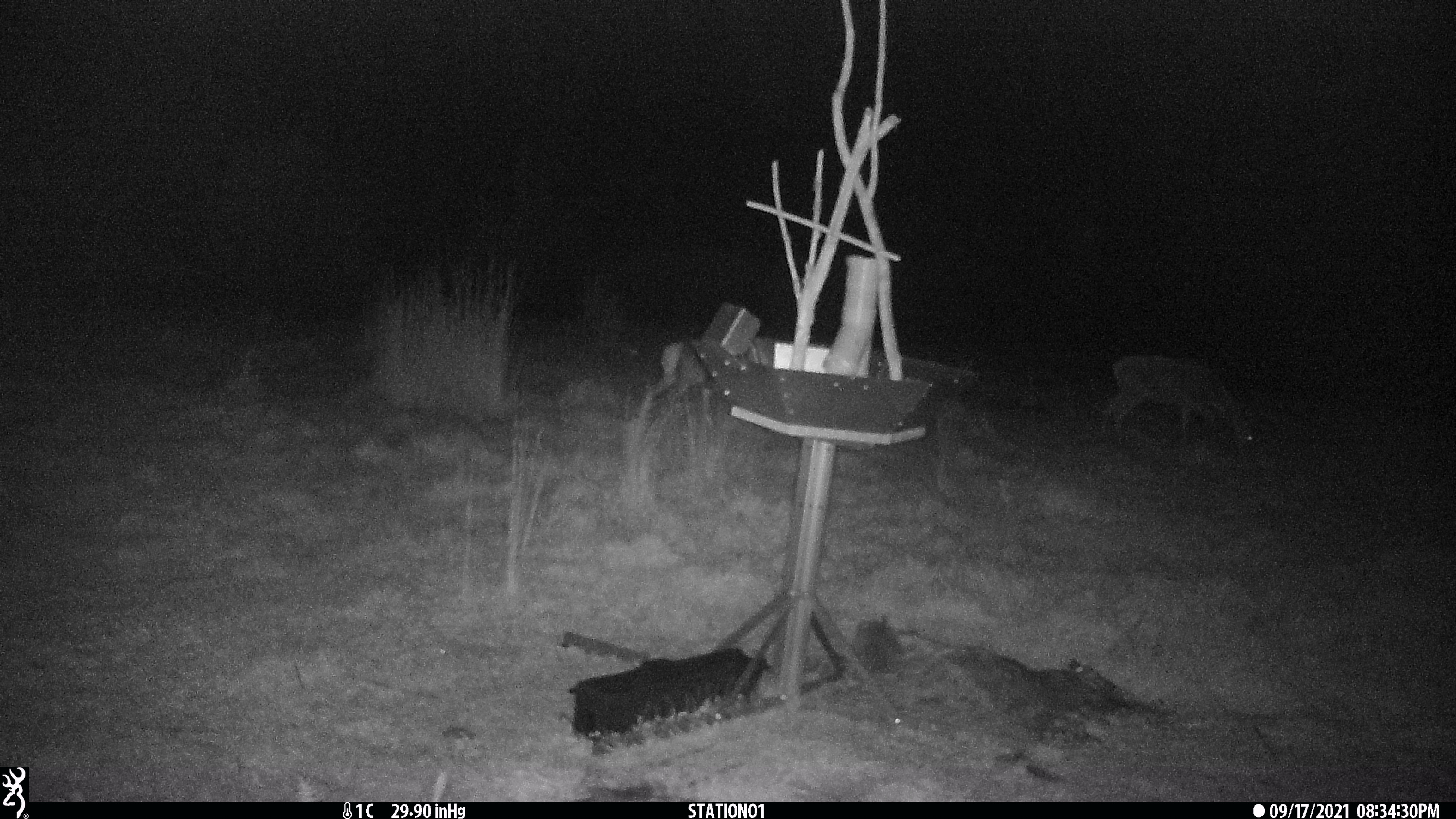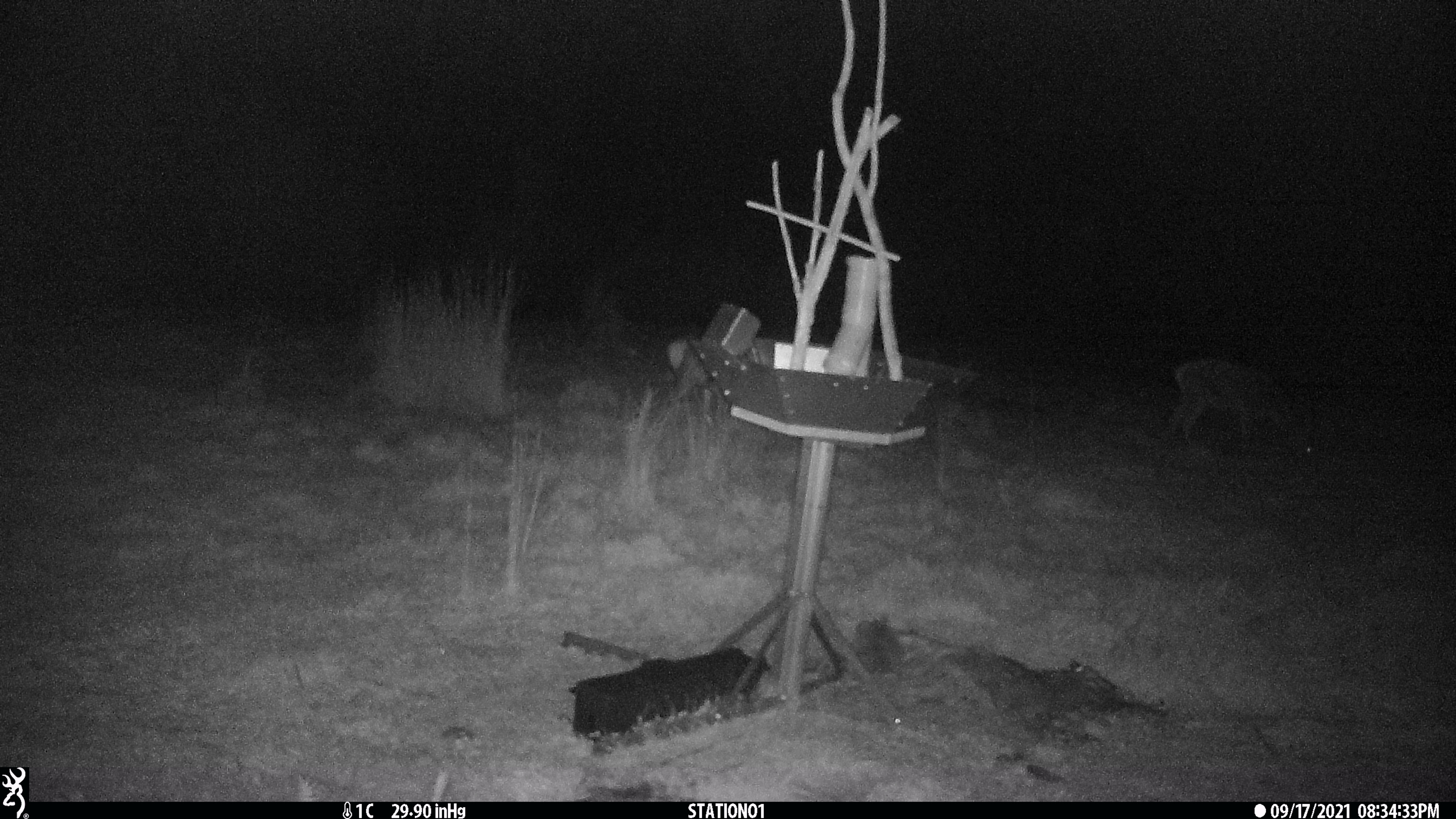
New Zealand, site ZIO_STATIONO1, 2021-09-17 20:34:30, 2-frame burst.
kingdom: Animalia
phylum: Chordata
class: Mammalia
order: Artiodactyla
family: Cervidae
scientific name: Cervidae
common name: deer